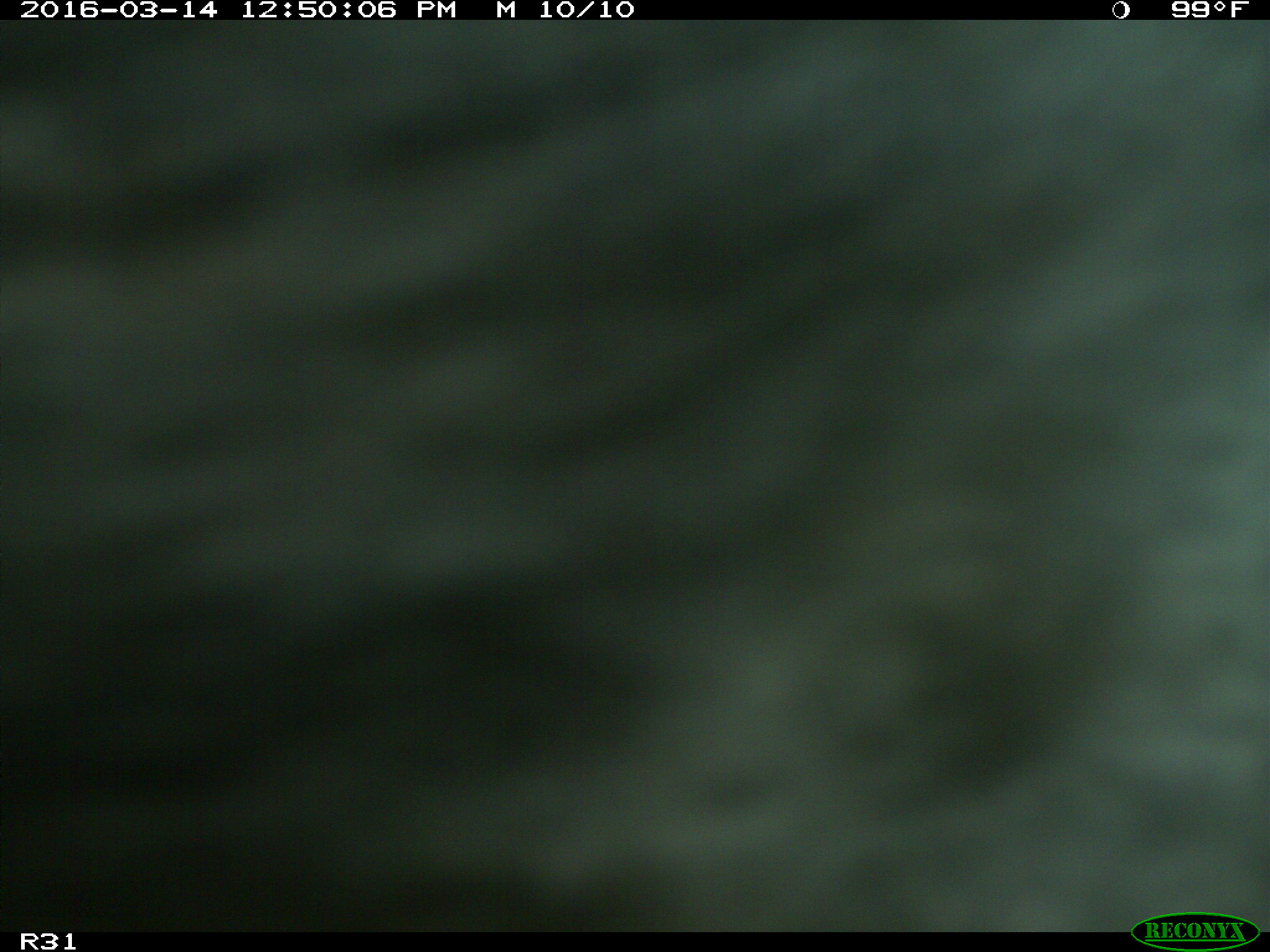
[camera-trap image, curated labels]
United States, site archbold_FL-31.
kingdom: Animalia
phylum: Chordata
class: Mammalia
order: Artiodactyla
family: Bovidae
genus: Bos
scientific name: Bos taurus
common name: domestic cow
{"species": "Bos taurus (domestic cow)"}